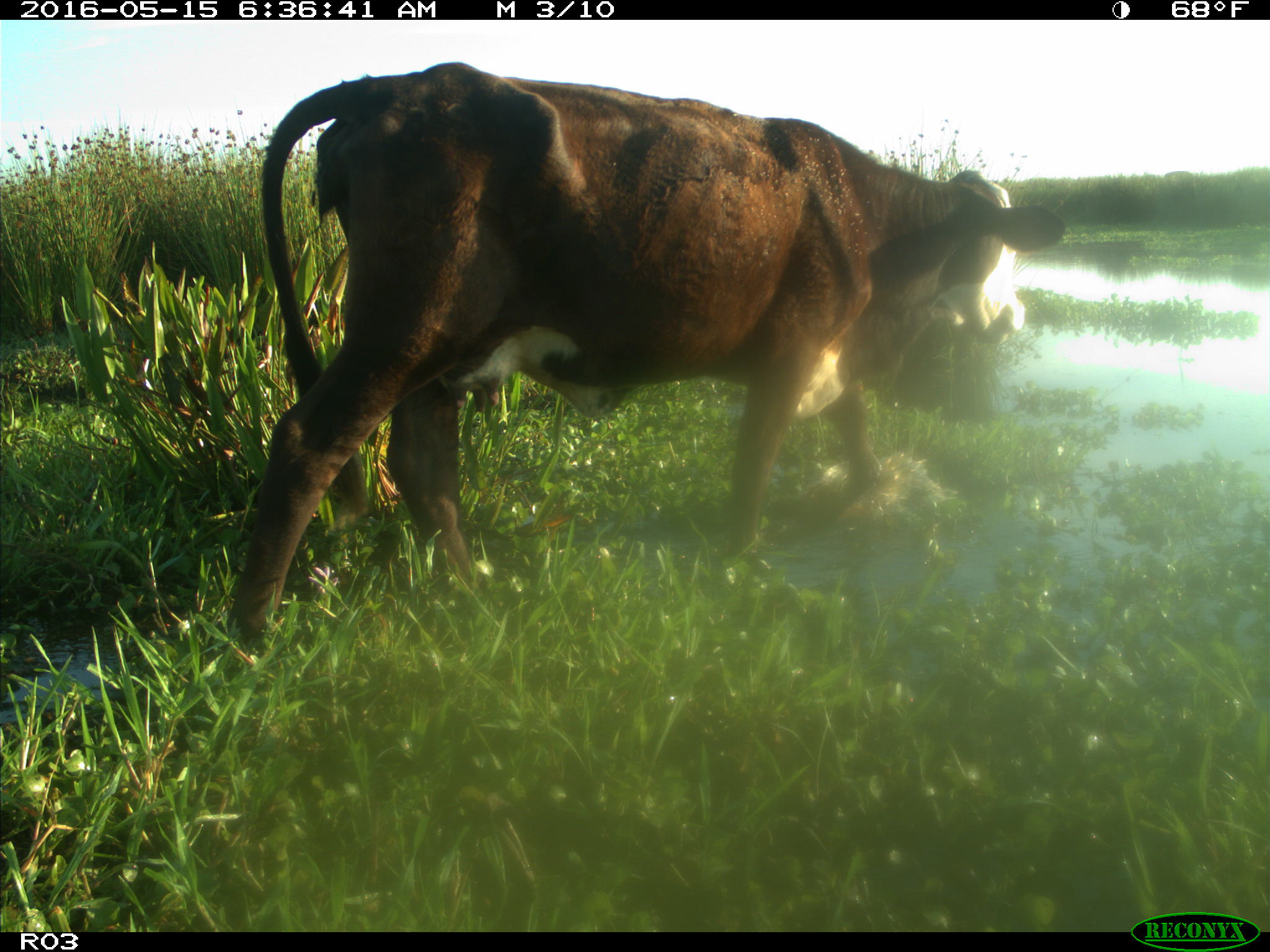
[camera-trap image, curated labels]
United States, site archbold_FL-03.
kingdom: Animalia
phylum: Chordata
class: Mammalia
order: Artiodactyla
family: Bovidae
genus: Bos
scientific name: Bos taurus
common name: domestic cow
Bos taurus (domestic cow).